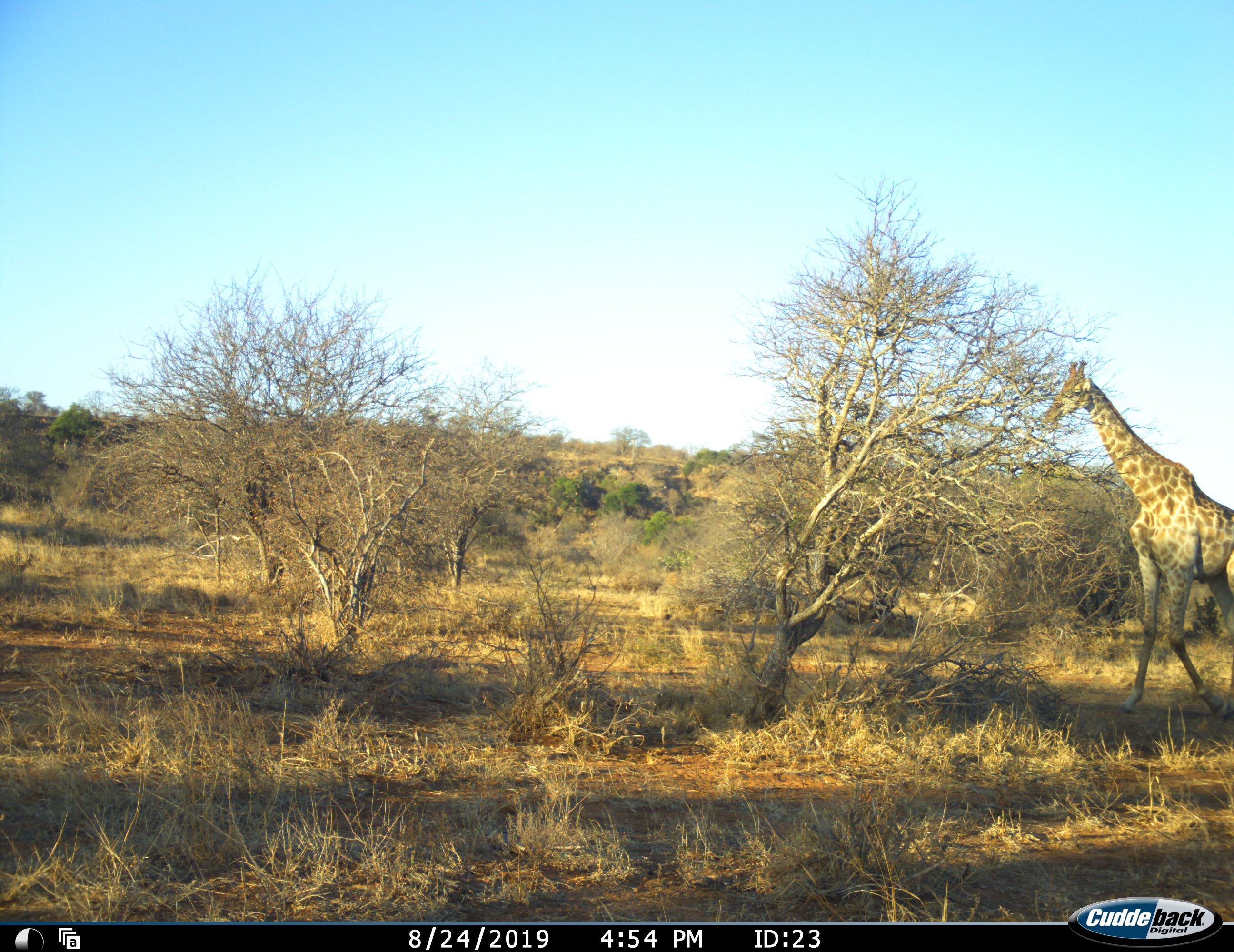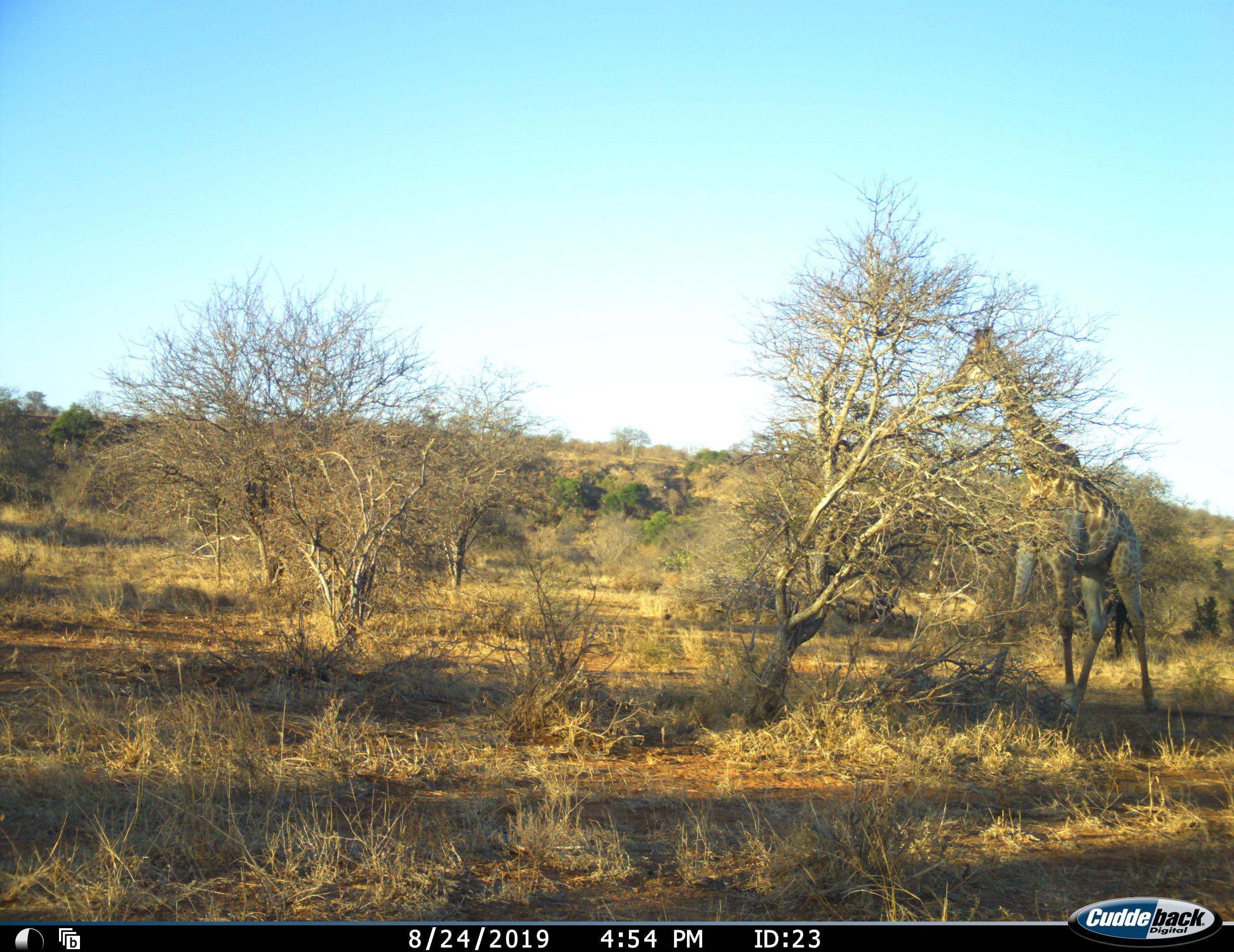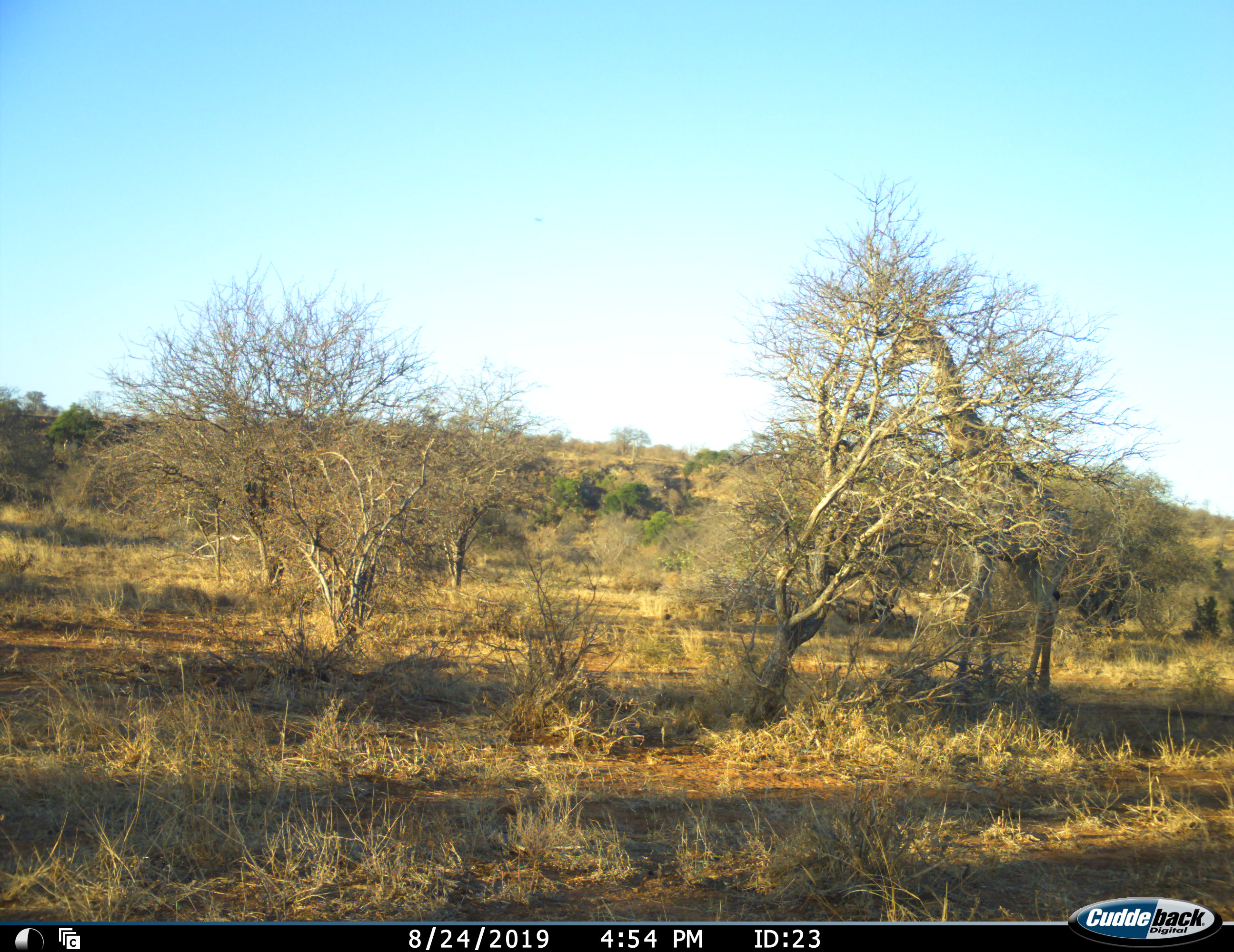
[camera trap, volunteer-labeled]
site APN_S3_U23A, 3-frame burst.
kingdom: Animalia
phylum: Chordata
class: Mammalia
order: Artiodactyla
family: Giraffidae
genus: Giraffa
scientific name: Giraffa camelopardalis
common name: giraffe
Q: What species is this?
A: Giraffe (Giraffa camelopardalis).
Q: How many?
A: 1.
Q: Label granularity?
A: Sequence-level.